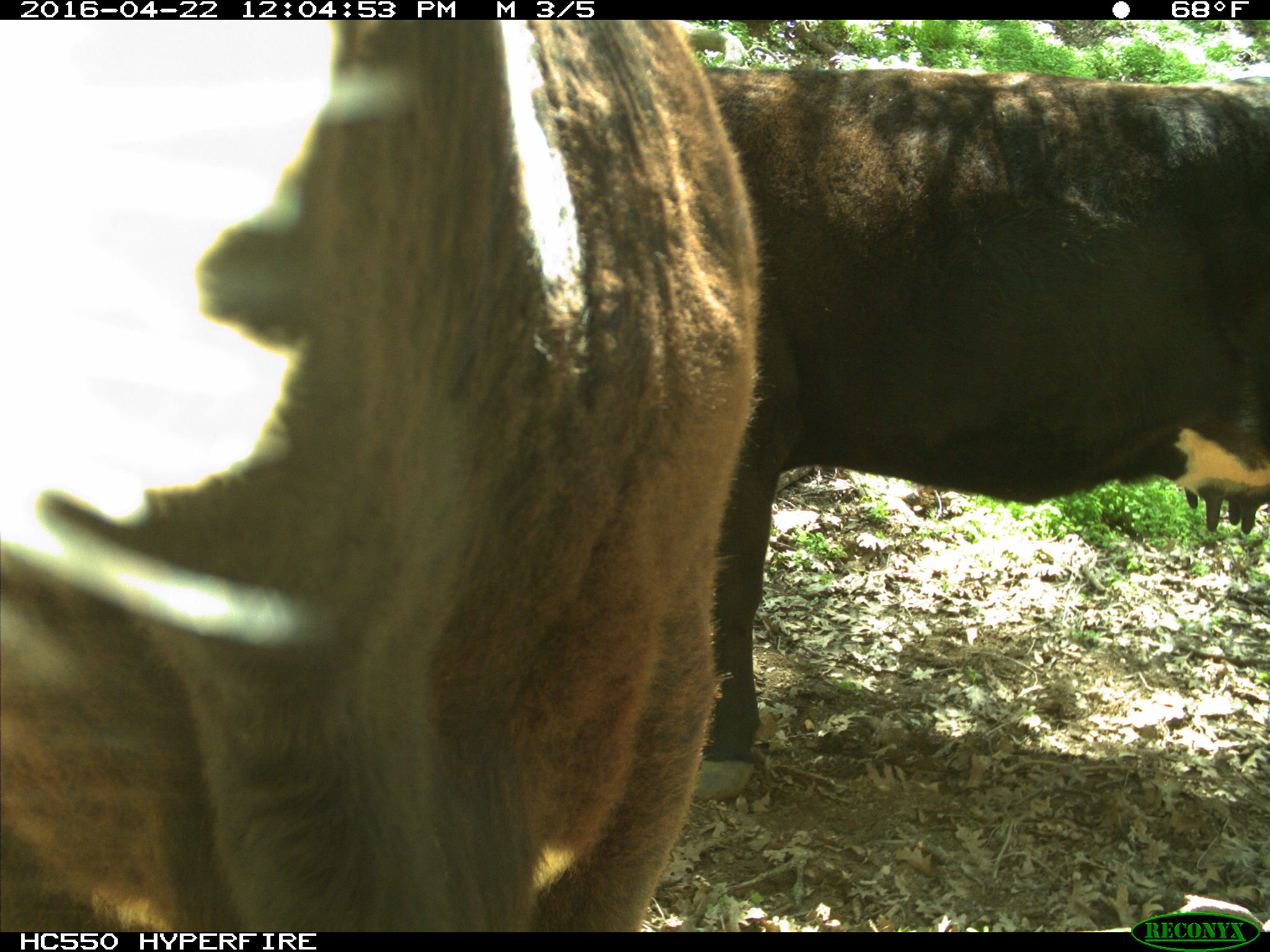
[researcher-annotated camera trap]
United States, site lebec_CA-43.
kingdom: Animalia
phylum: Chordata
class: Mammalia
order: Artiodactyla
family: Bovidae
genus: Bos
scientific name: Bos taurus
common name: domestic cow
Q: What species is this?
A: Bos taurus (domestic cow).